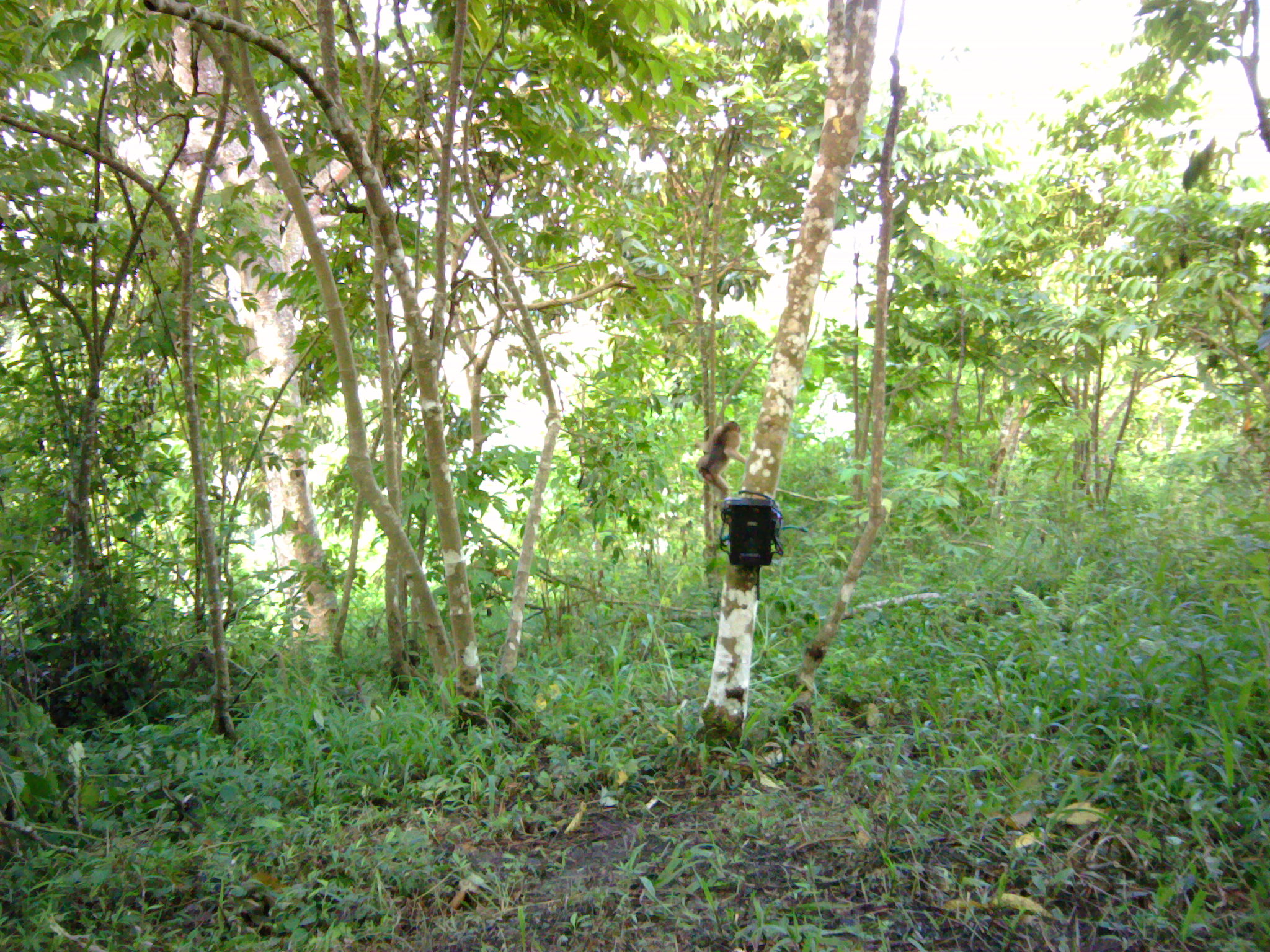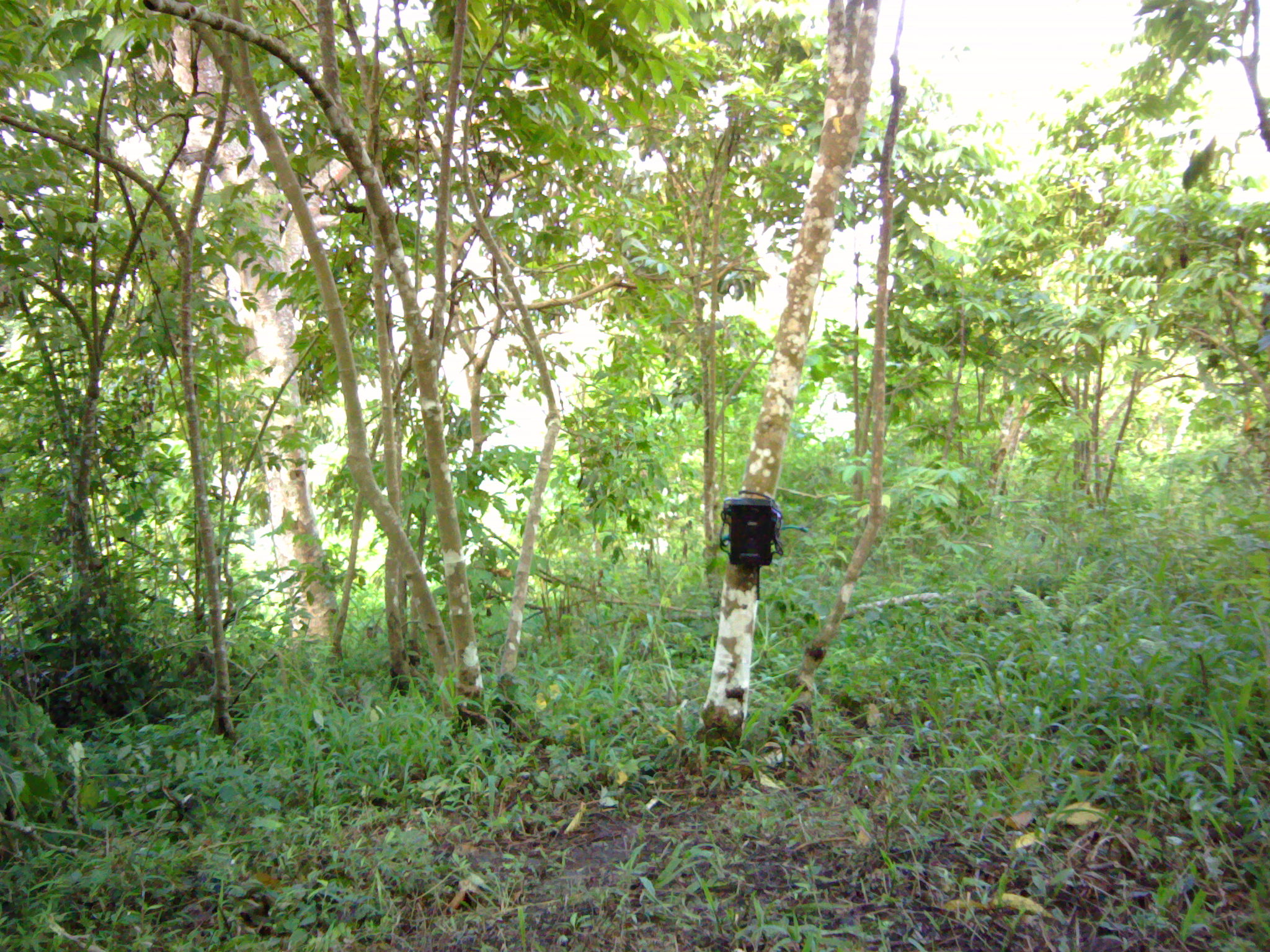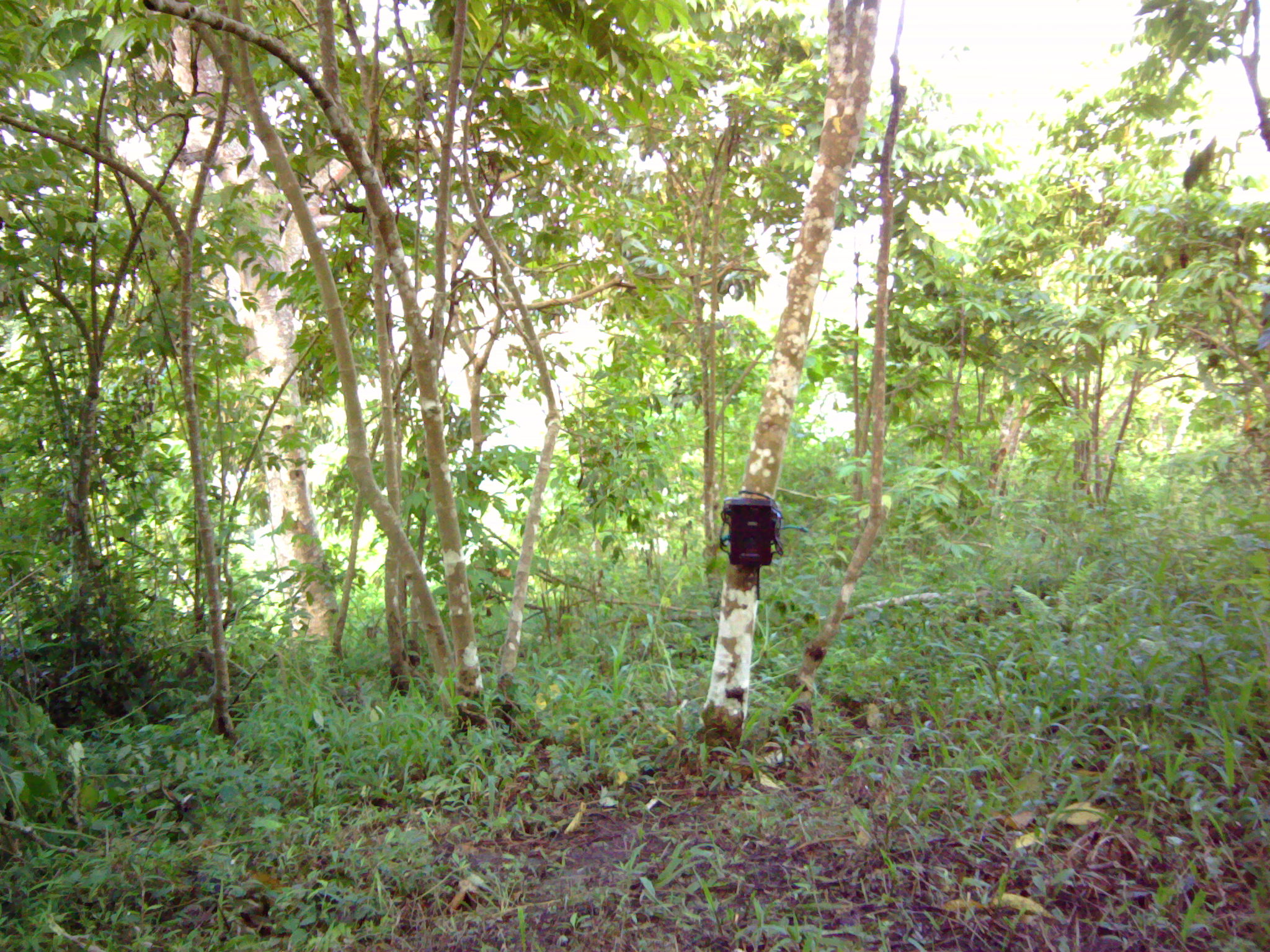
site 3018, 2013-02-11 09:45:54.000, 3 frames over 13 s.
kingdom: Animalia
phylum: Chordata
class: Mammalia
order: Primates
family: Cercopithecidae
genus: Macaca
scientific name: Macaca nemestrina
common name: southern pig-tailed macaque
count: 1